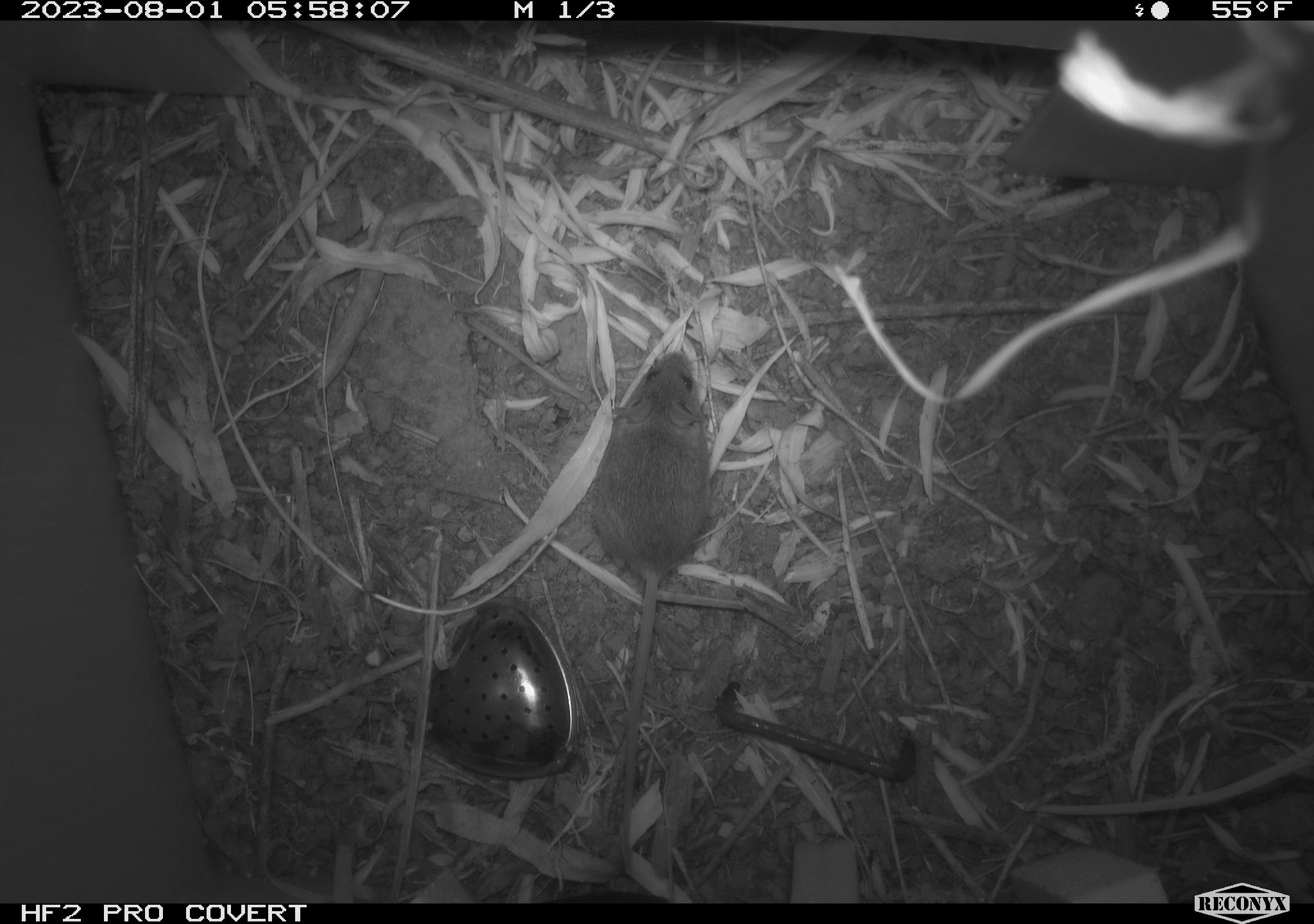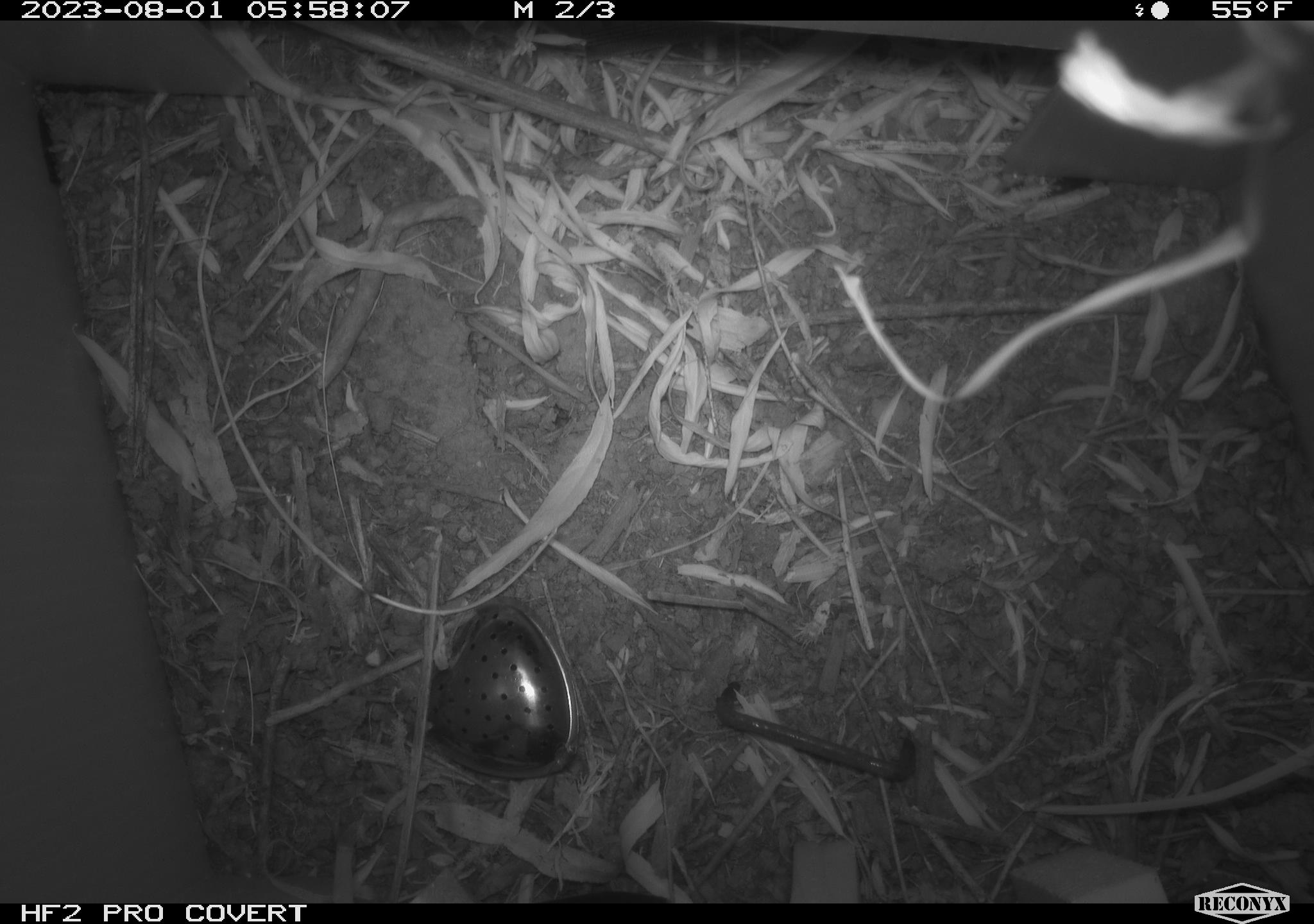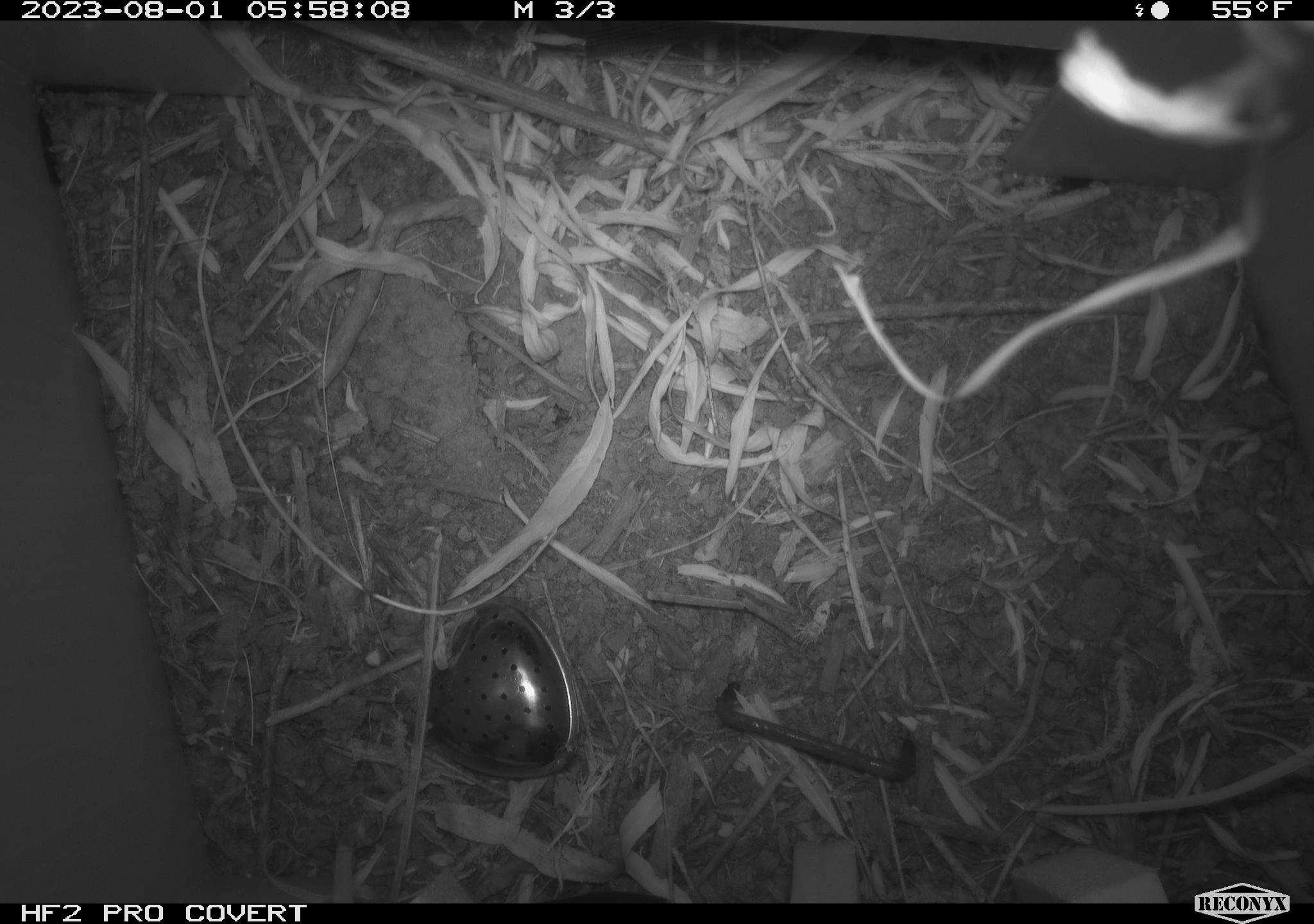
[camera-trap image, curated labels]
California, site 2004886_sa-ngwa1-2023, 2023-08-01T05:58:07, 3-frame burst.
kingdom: Animalia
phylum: Chordata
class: Mammalia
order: Rodentia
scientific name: Rodentia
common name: mouse species